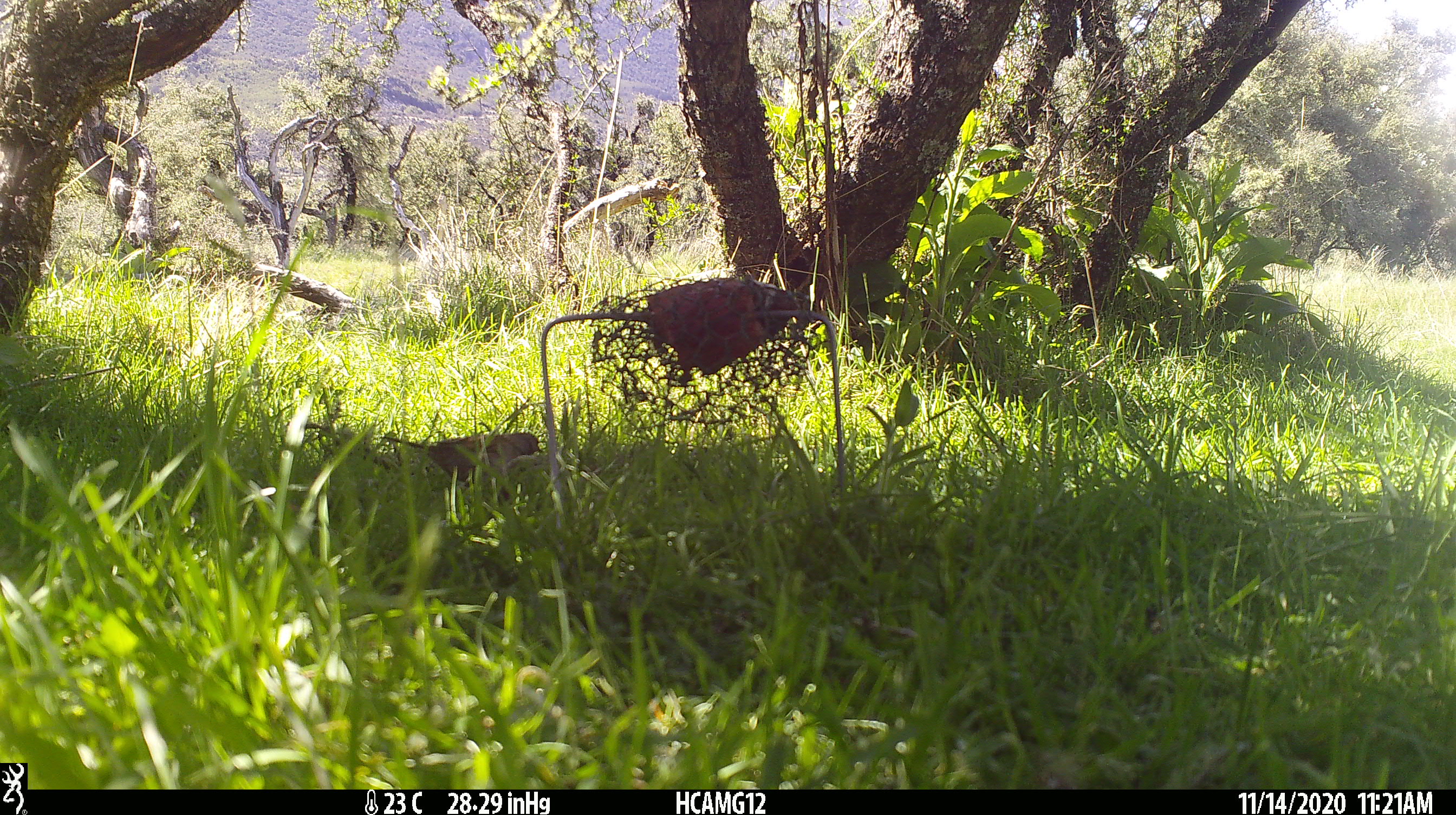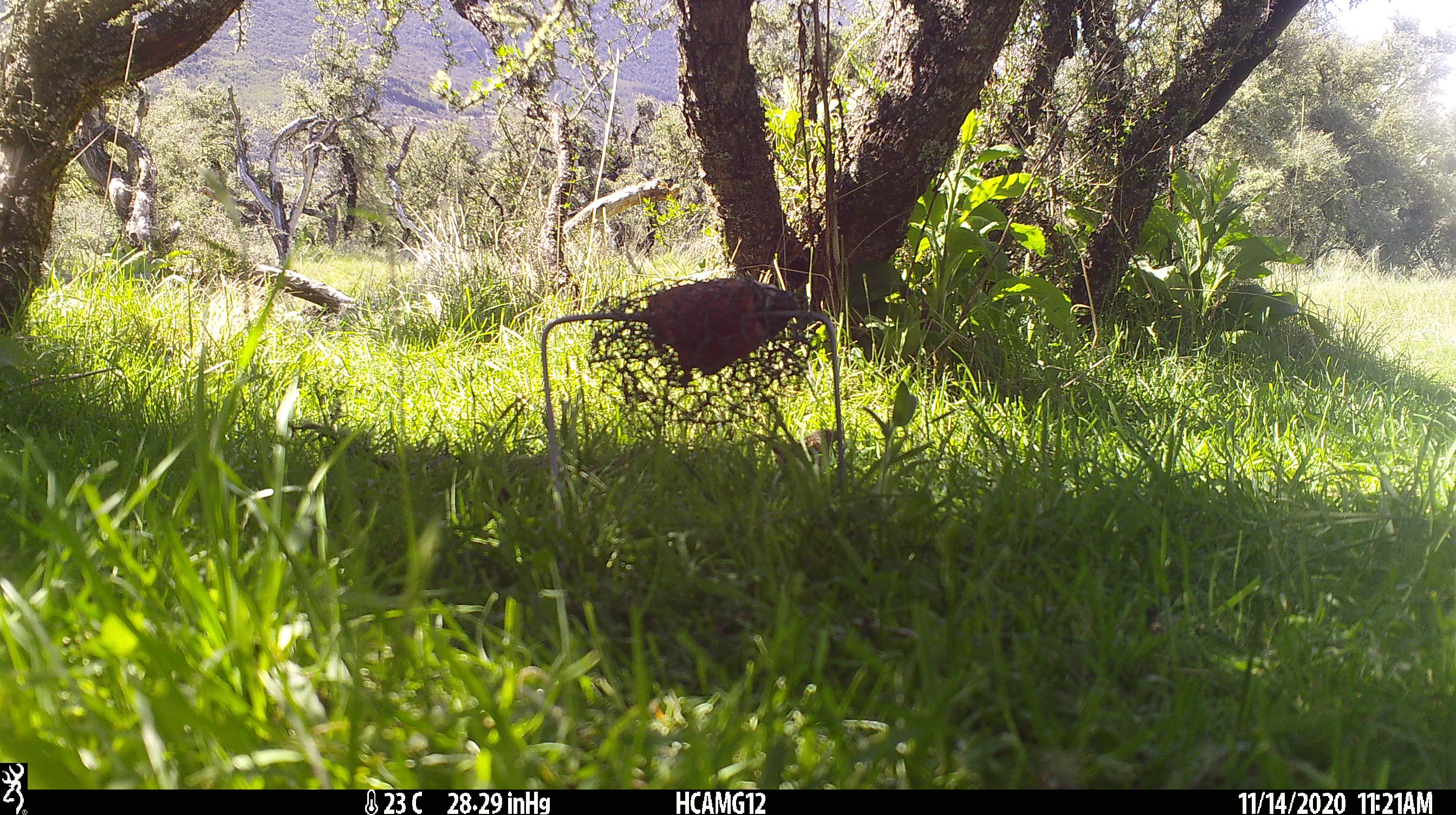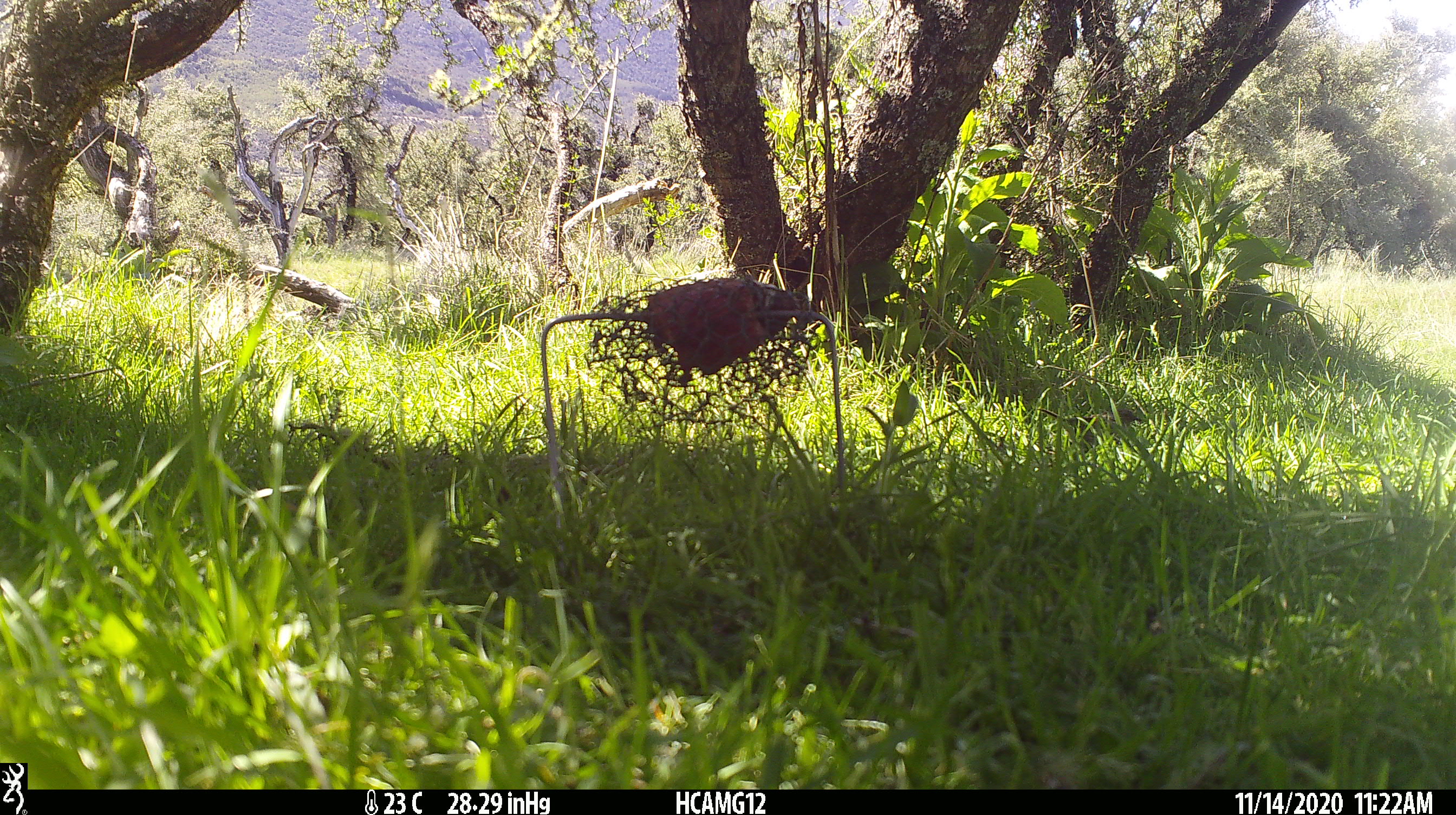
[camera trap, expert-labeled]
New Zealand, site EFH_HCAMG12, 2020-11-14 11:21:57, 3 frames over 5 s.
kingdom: Animalia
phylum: Chordata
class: Aves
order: Passeriformes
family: Prunellidae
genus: Prunella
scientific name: Prunella modularis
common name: dunnock